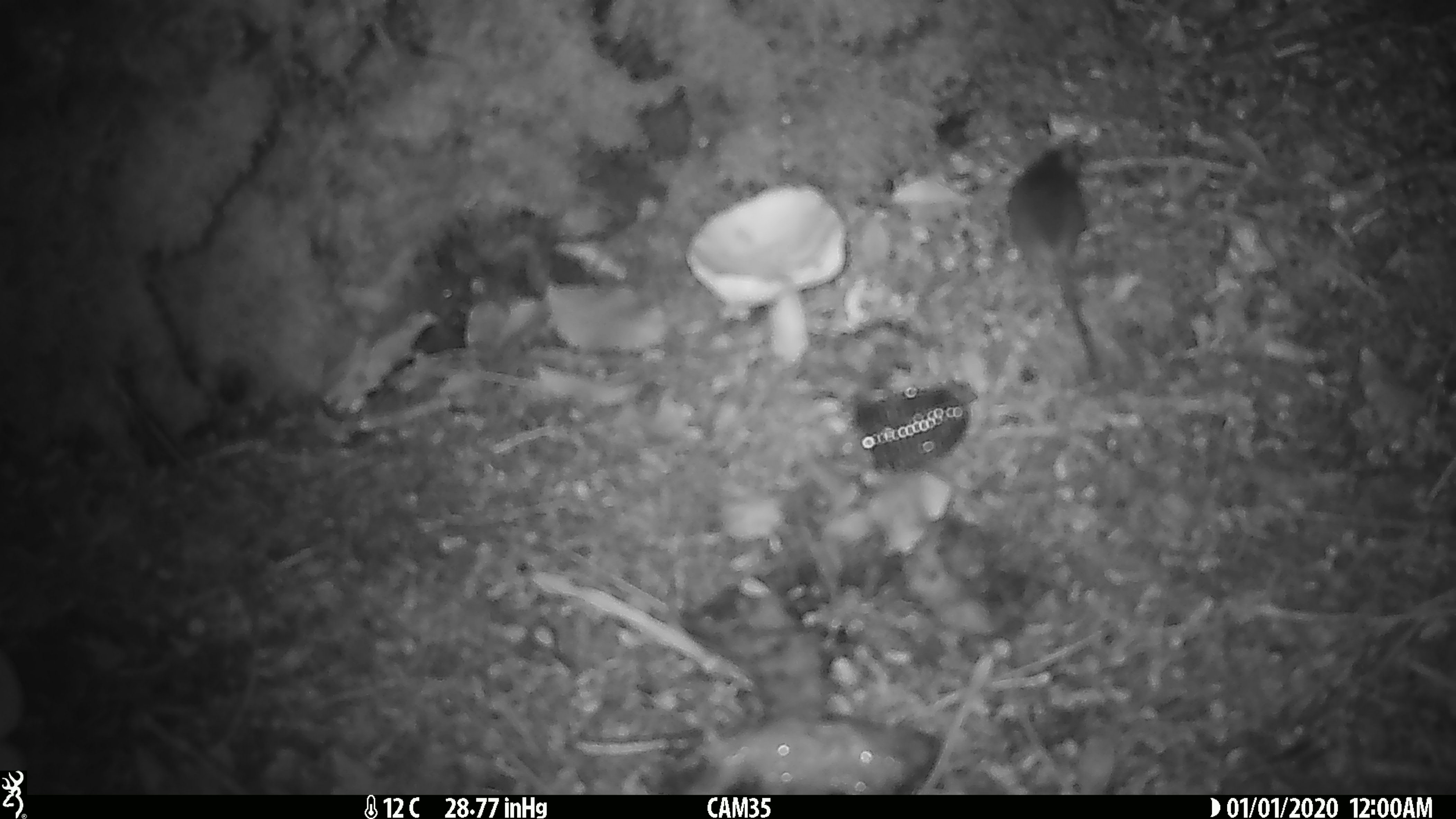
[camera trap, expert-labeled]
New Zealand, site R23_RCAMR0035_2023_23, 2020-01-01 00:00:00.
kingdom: Animalia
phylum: Chordata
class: Mammalia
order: Rodentia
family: Muridae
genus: Mus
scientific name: Mus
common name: mouse